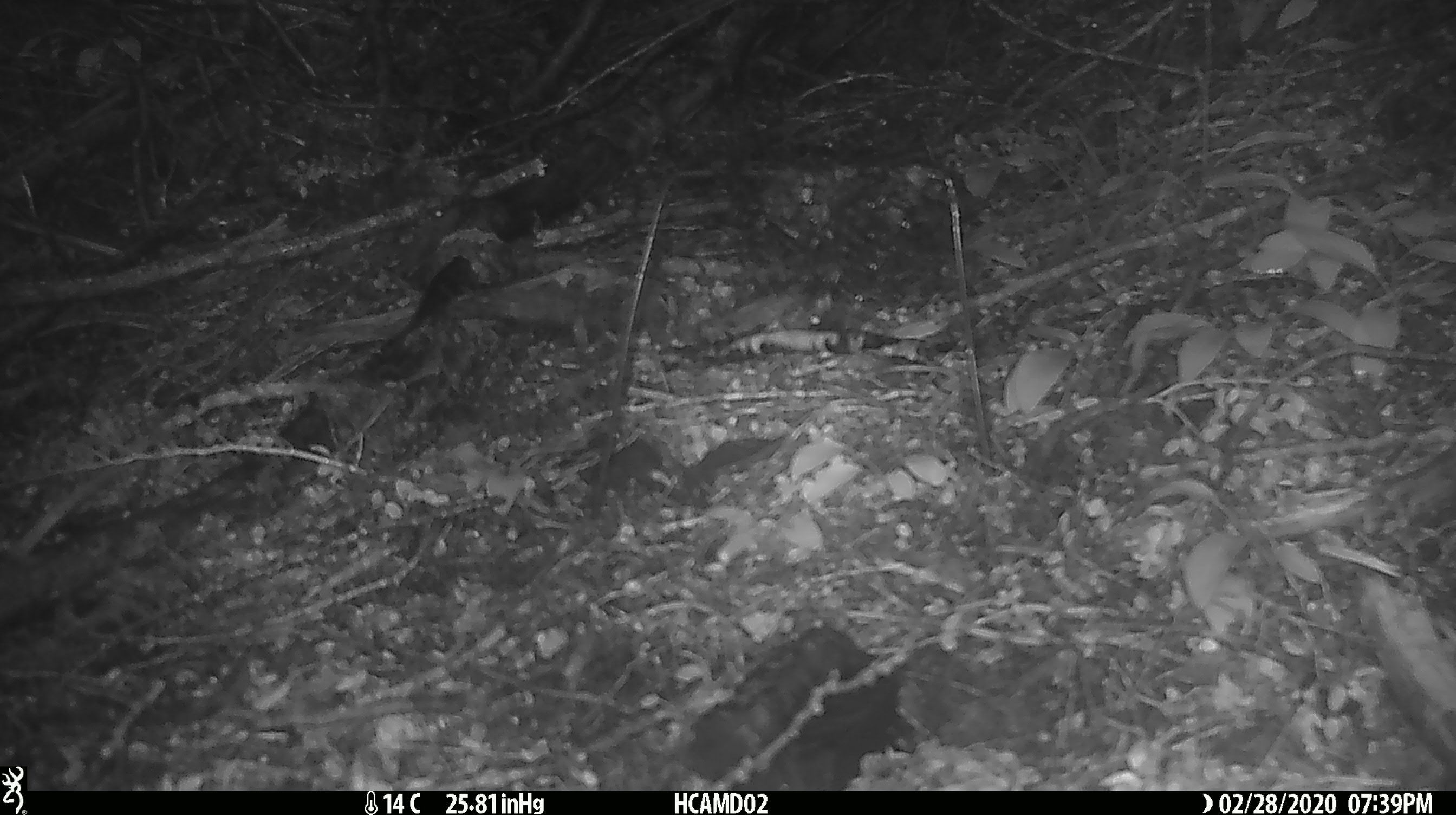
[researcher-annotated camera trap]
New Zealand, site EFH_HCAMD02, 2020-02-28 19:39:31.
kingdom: Animalia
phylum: Chordata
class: Mammalia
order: Rodentia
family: Muridae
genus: Rattus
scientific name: Rattus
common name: rat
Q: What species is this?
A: Rat (Rattus).